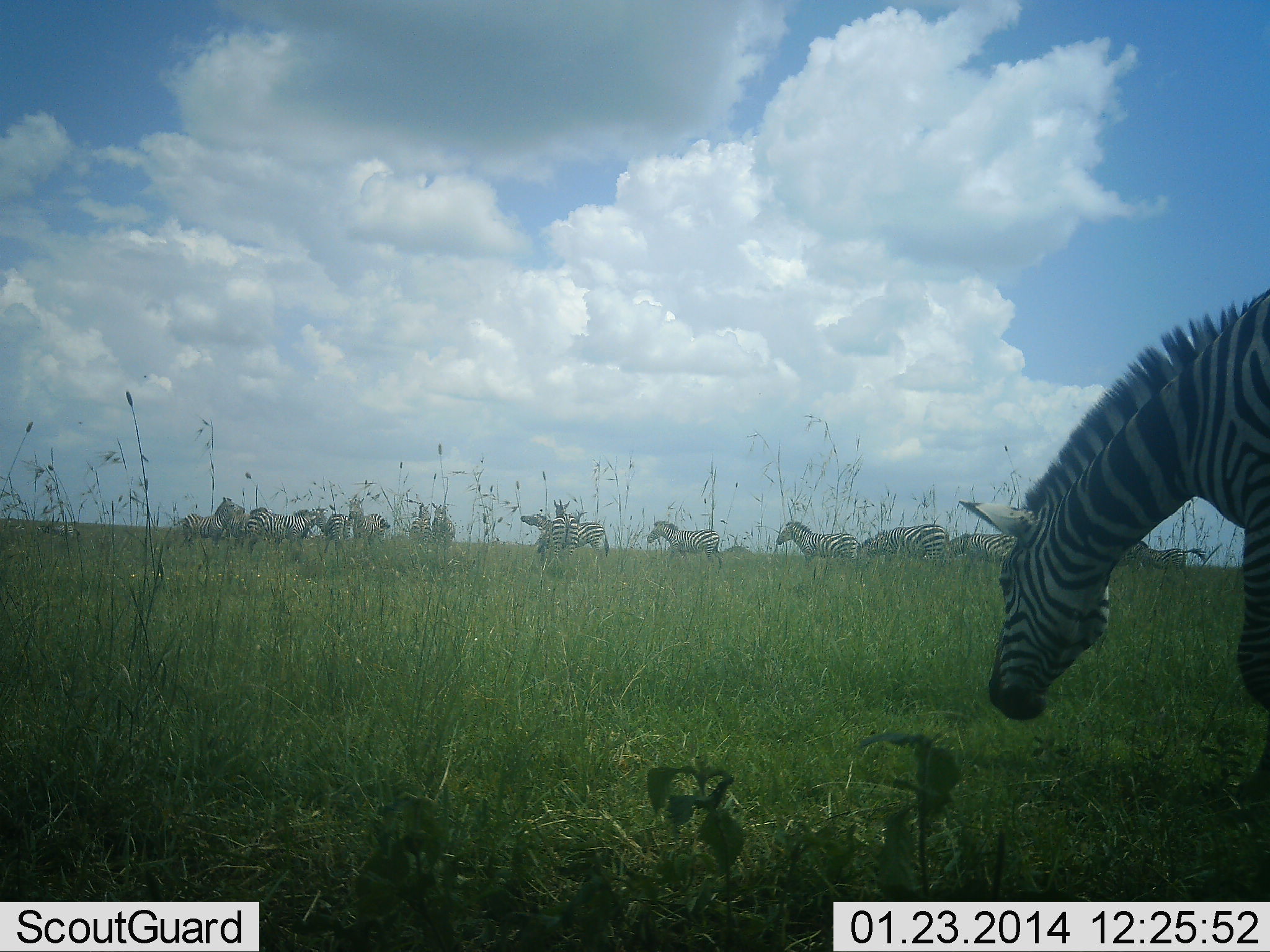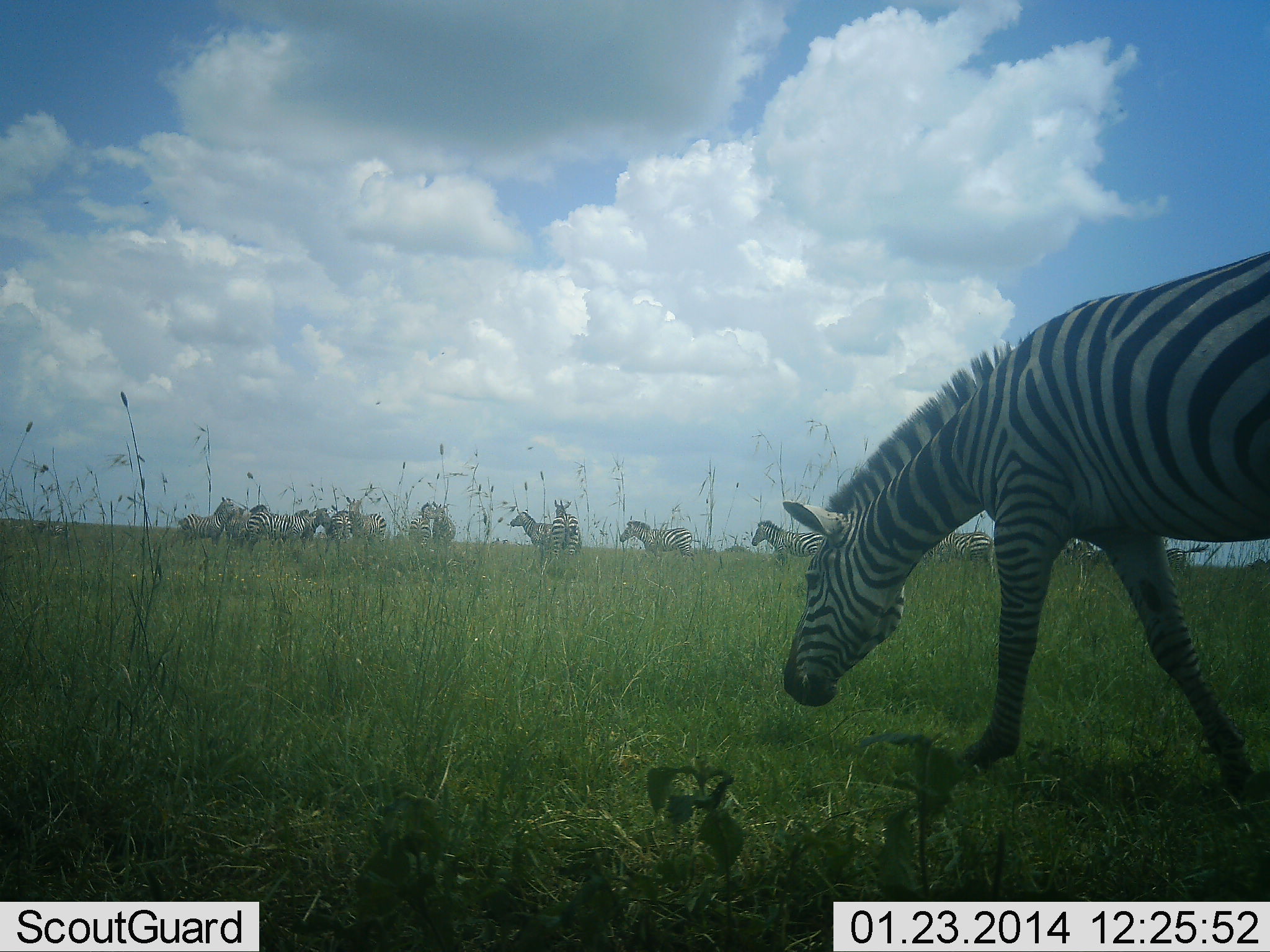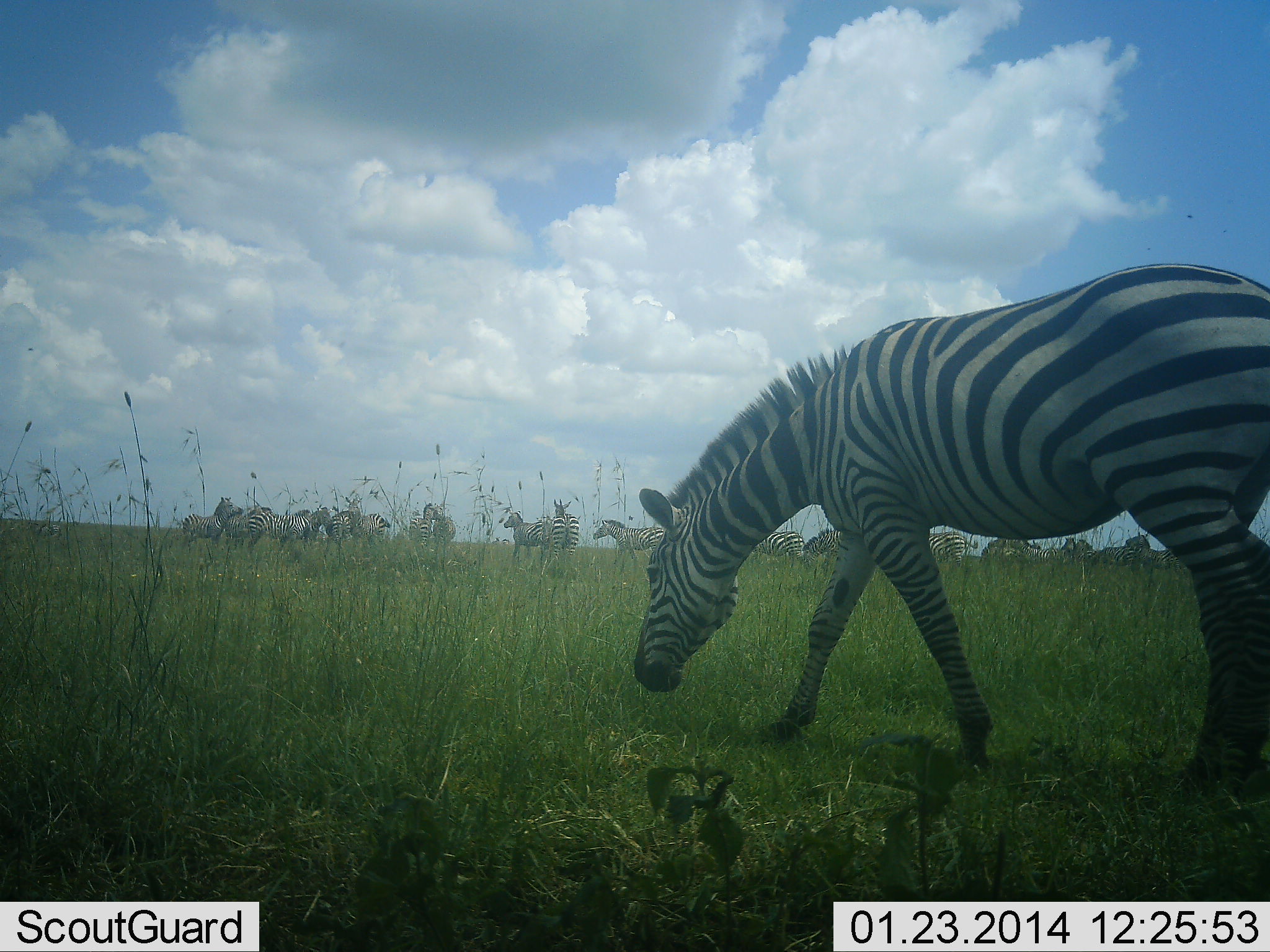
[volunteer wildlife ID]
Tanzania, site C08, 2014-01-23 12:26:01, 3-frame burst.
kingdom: Animalia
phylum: Chordata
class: Mammalia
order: Perissodactyla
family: Equidae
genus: Equus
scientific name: Equus quagga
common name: plains zebra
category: zebra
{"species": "zebra (plains zebra) (Equus quagga)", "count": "11-50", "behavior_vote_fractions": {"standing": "40%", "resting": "0%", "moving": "80%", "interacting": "10%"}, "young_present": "0%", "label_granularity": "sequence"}